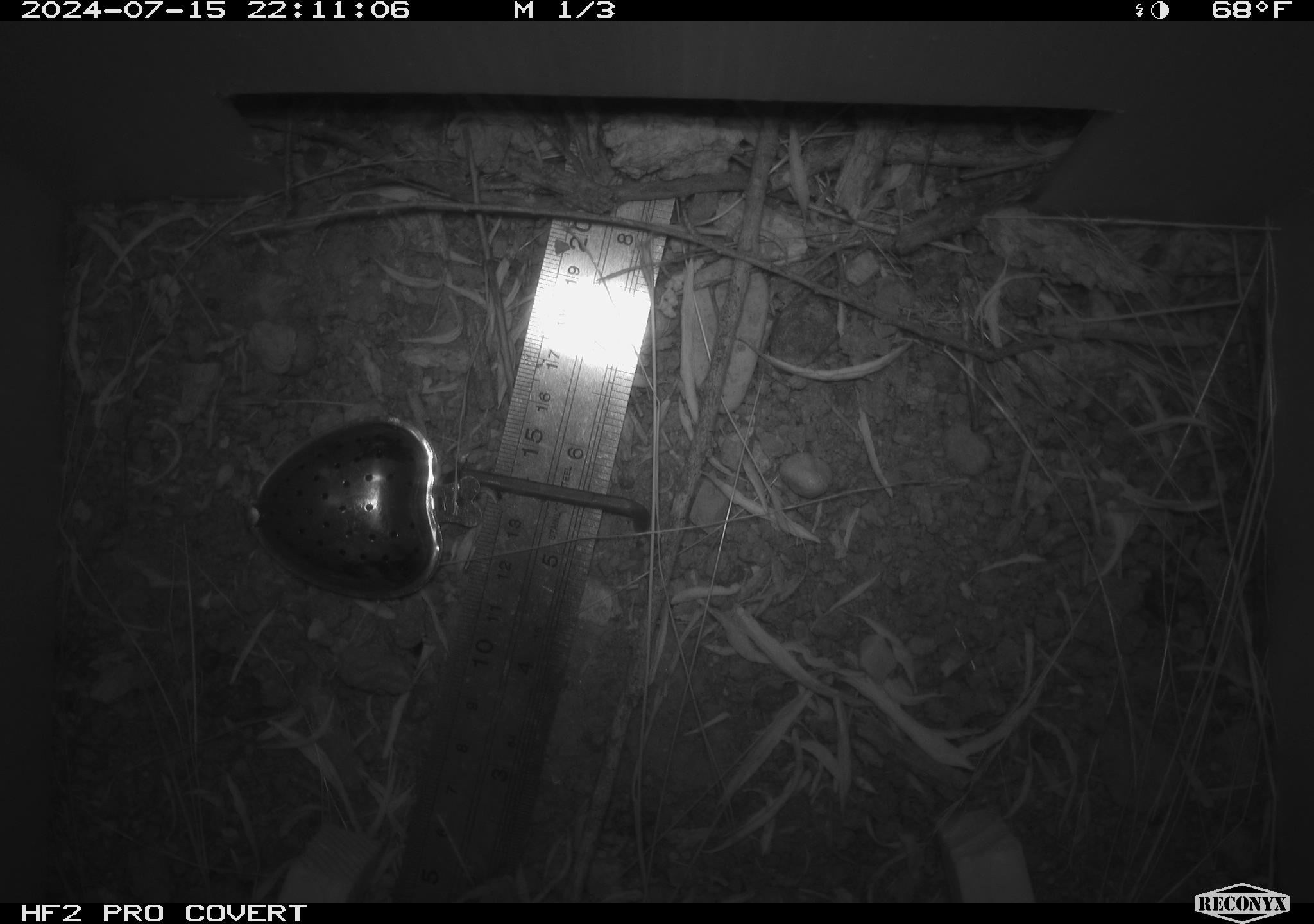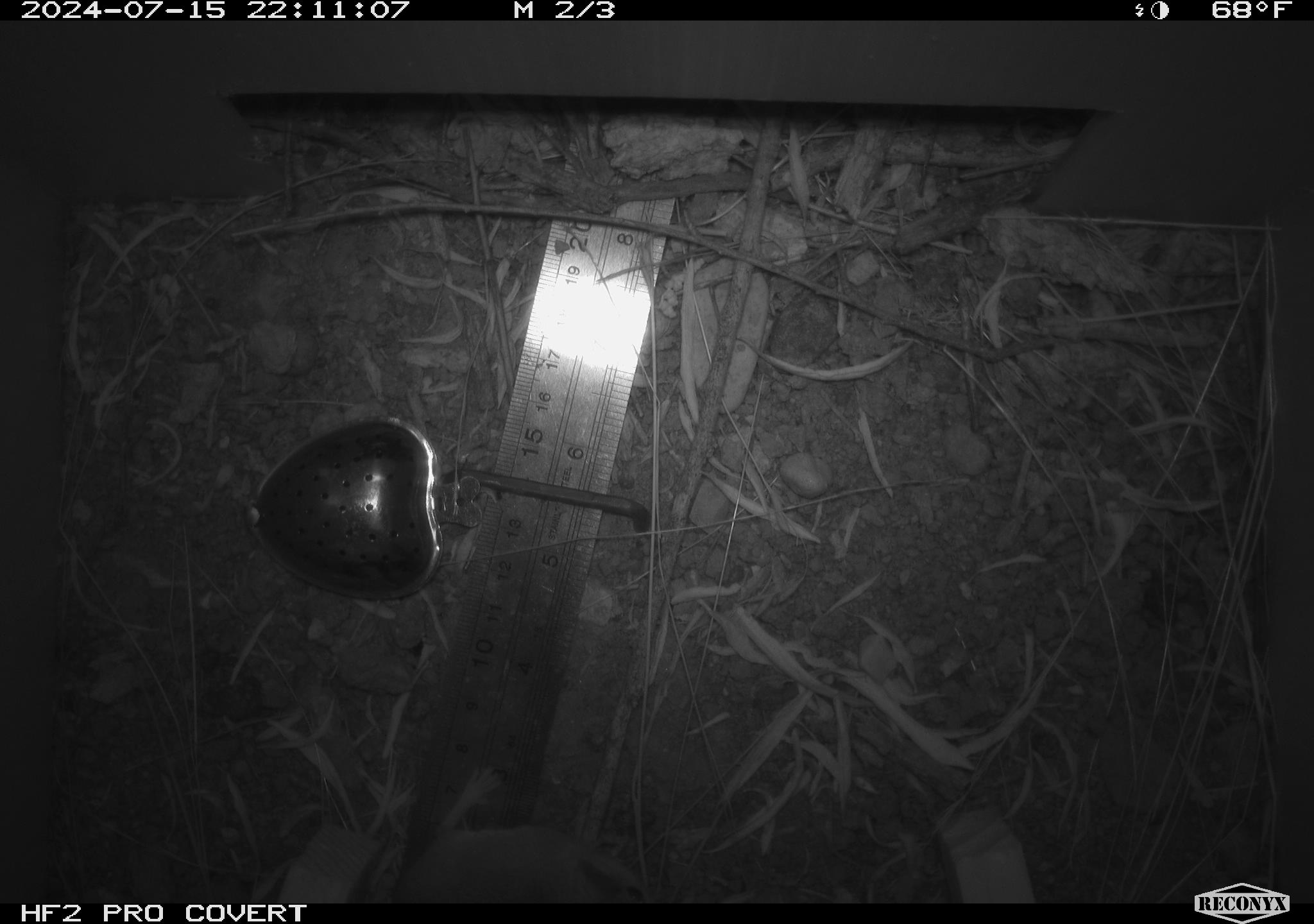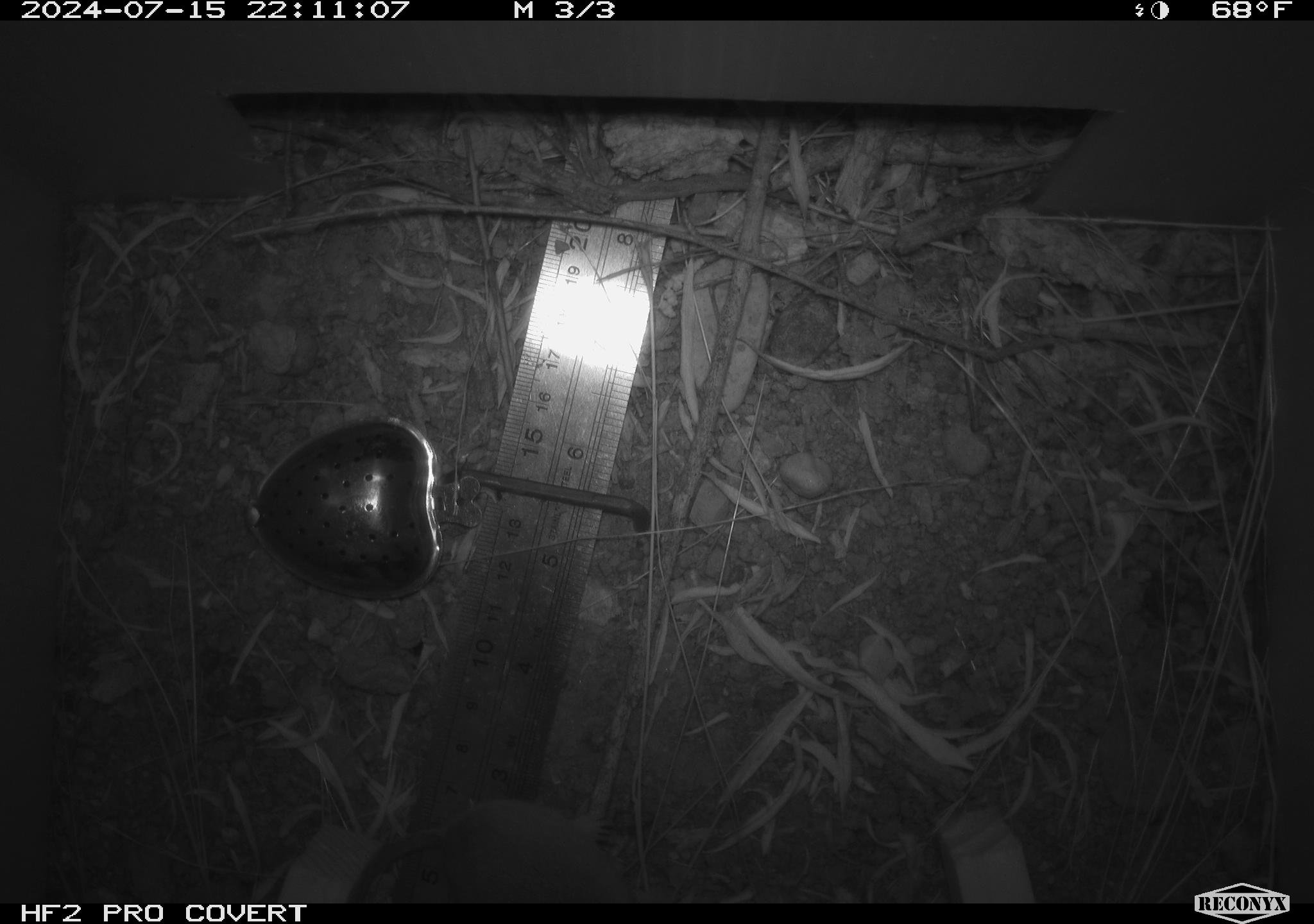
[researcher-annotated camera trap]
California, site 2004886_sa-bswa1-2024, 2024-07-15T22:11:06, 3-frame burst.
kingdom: Animalia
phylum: Chordata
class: Mammalia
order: Rodentia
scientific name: Rodentia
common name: mouse species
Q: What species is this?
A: Mouse species (Rodentia).